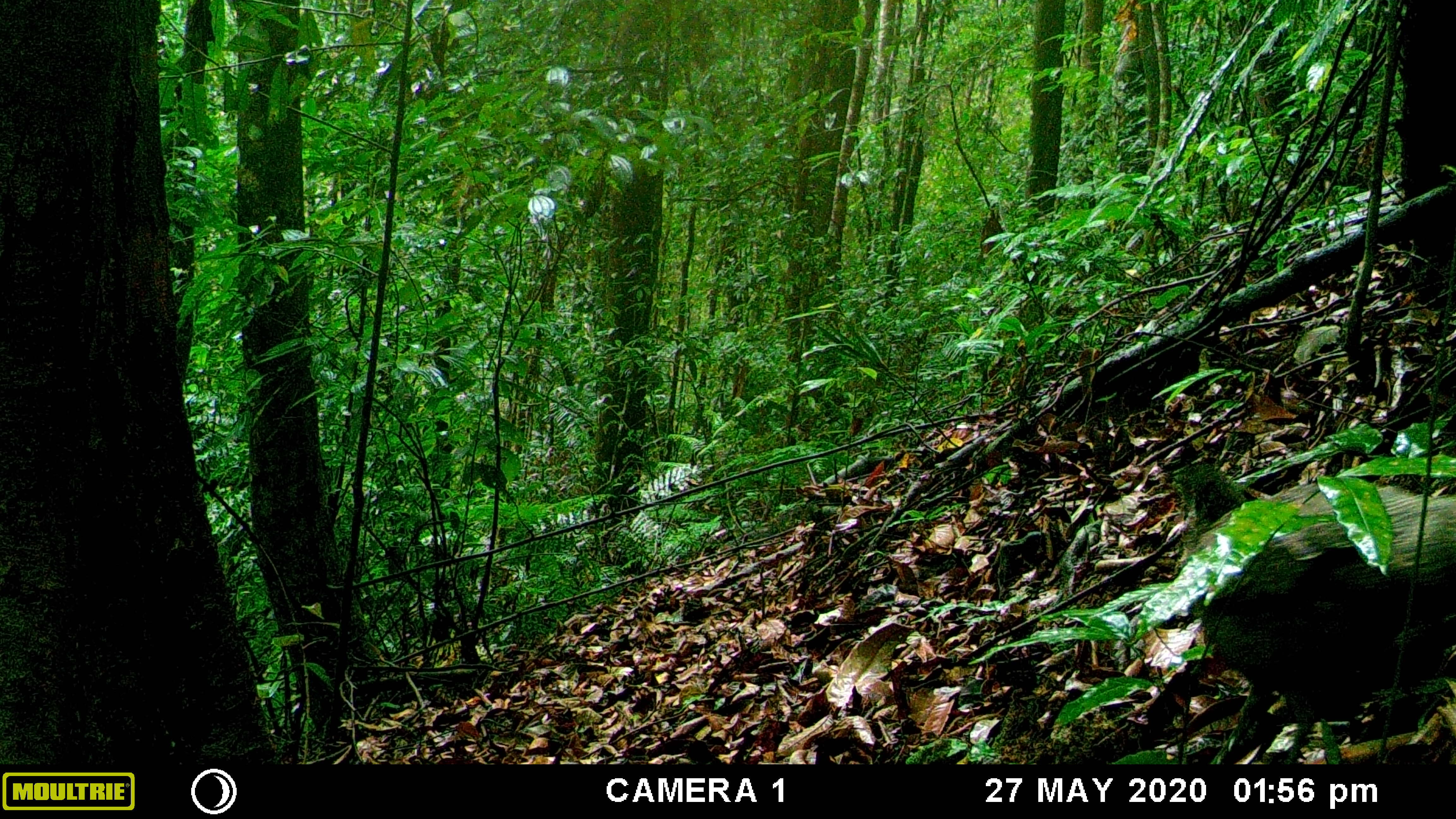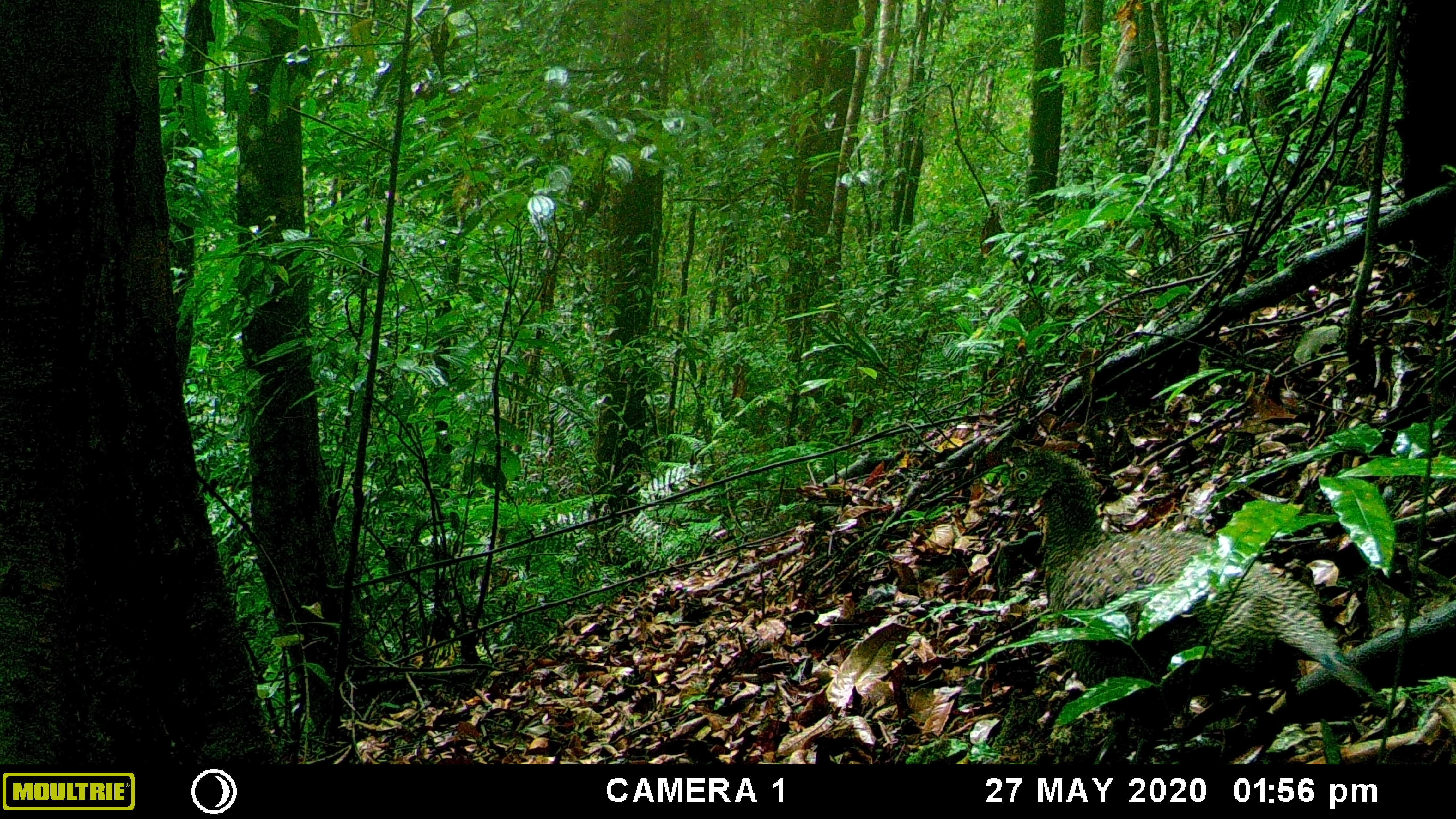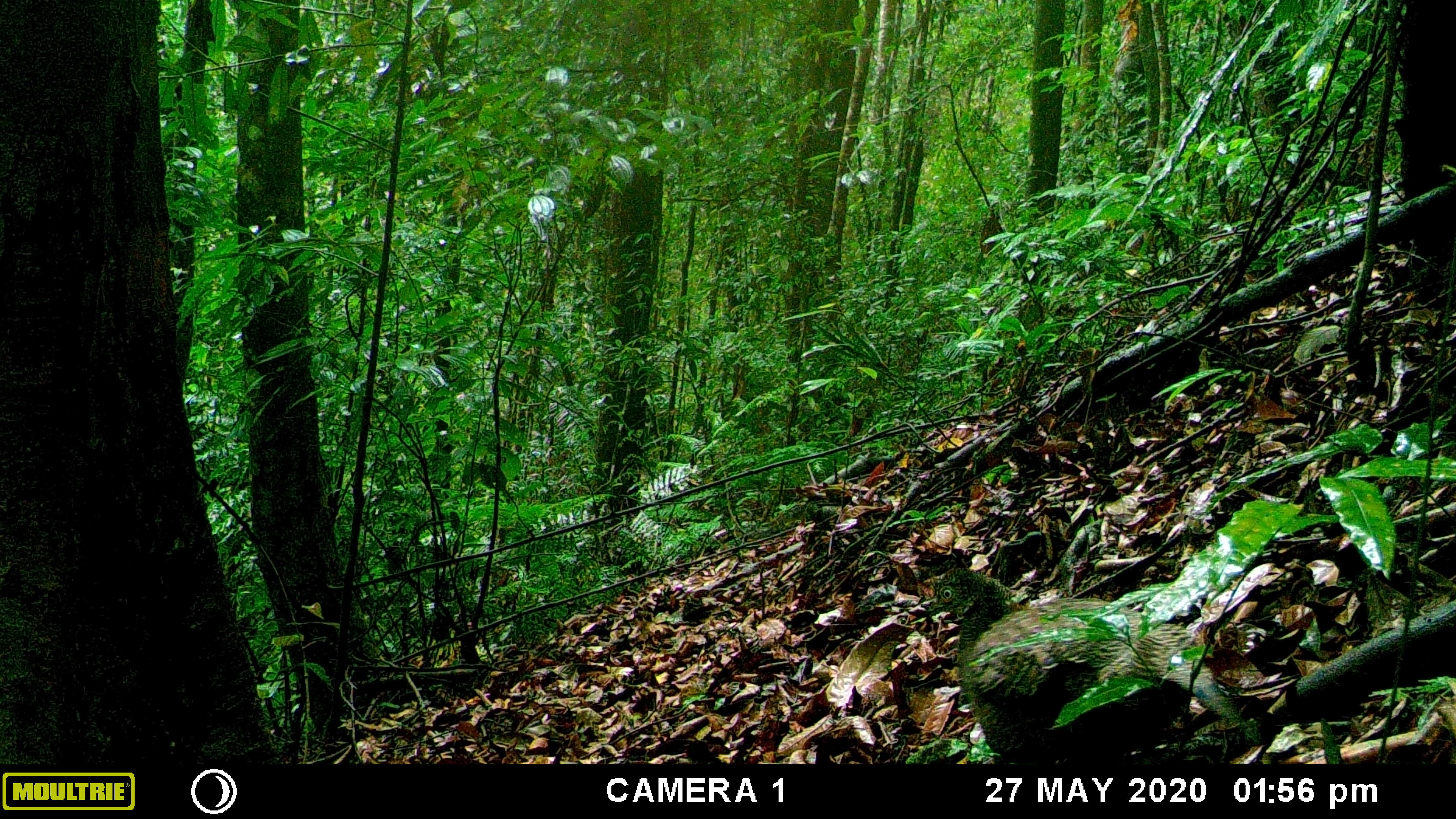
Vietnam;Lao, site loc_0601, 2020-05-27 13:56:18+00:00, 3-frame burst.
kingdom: Animalia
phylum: Chordata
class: Aves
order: Galliformes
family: Phasianidae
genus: Polyplectron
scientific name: Polyplectron bicalcaratum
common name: gray peacock-pheasant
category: grey peacock pheasant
Grey peacock pheasant (gray peacock-pheasant) (Polyplectron bicalcaratum). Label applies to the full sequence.